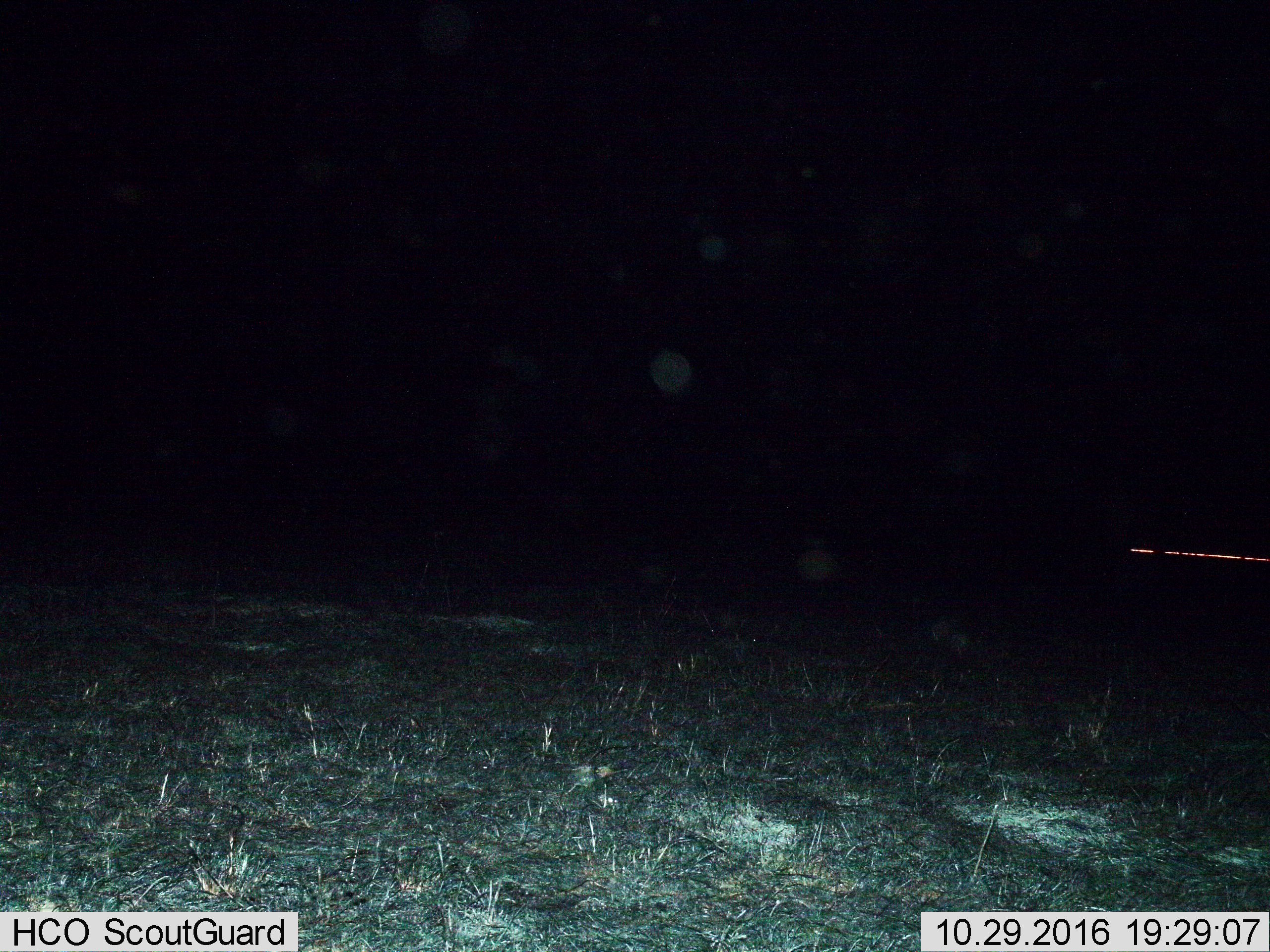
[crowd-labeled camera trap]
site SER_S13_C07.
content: unidentified animal